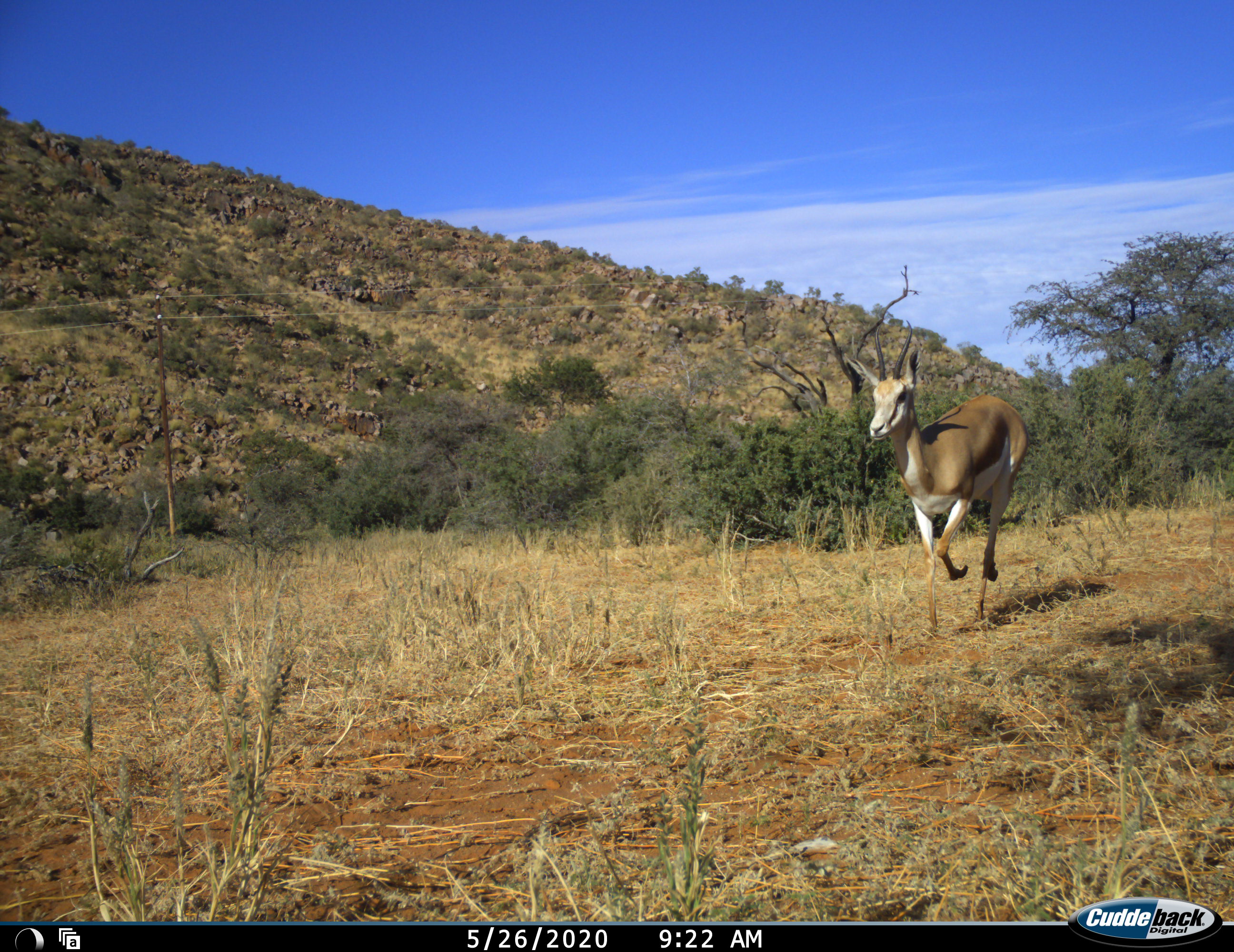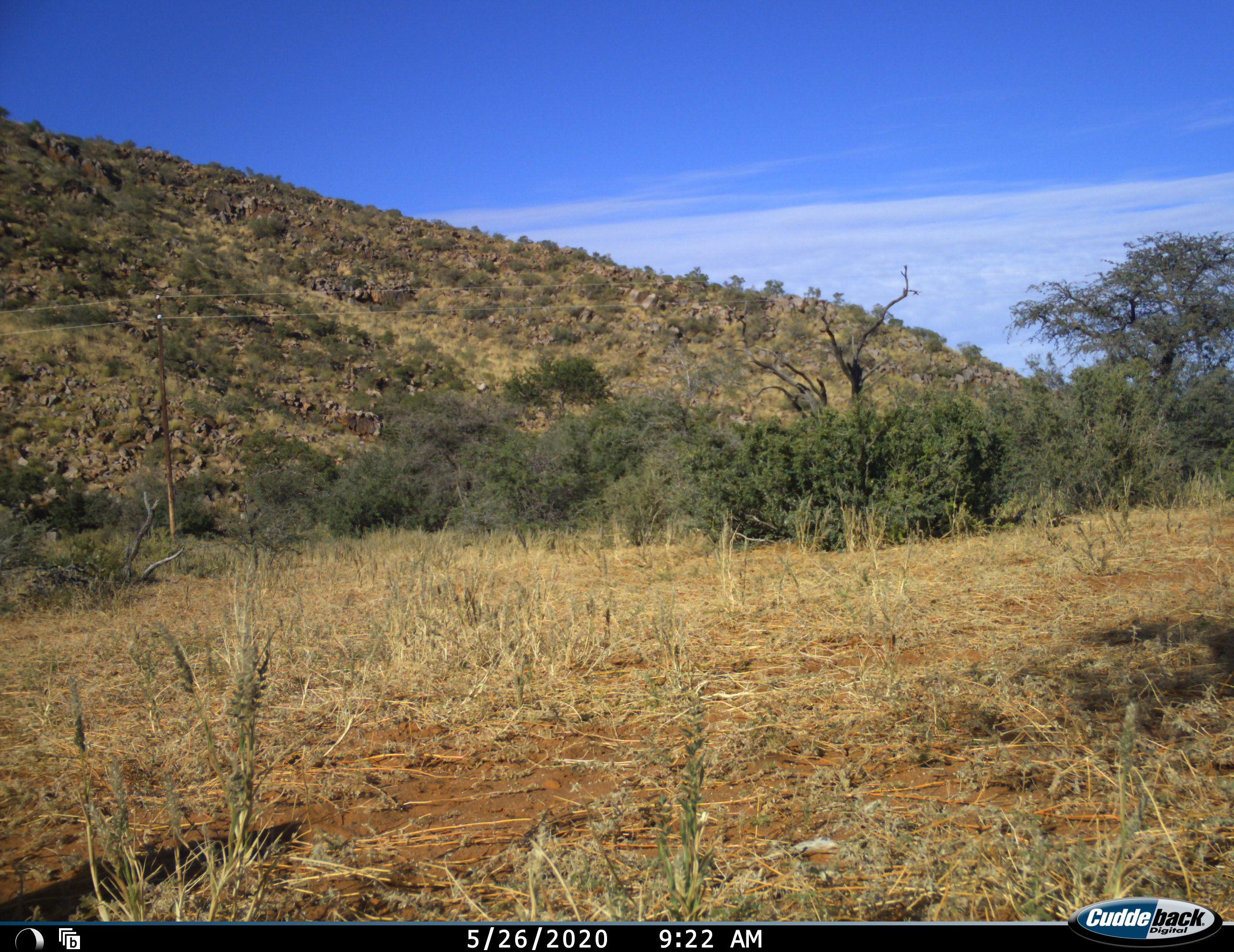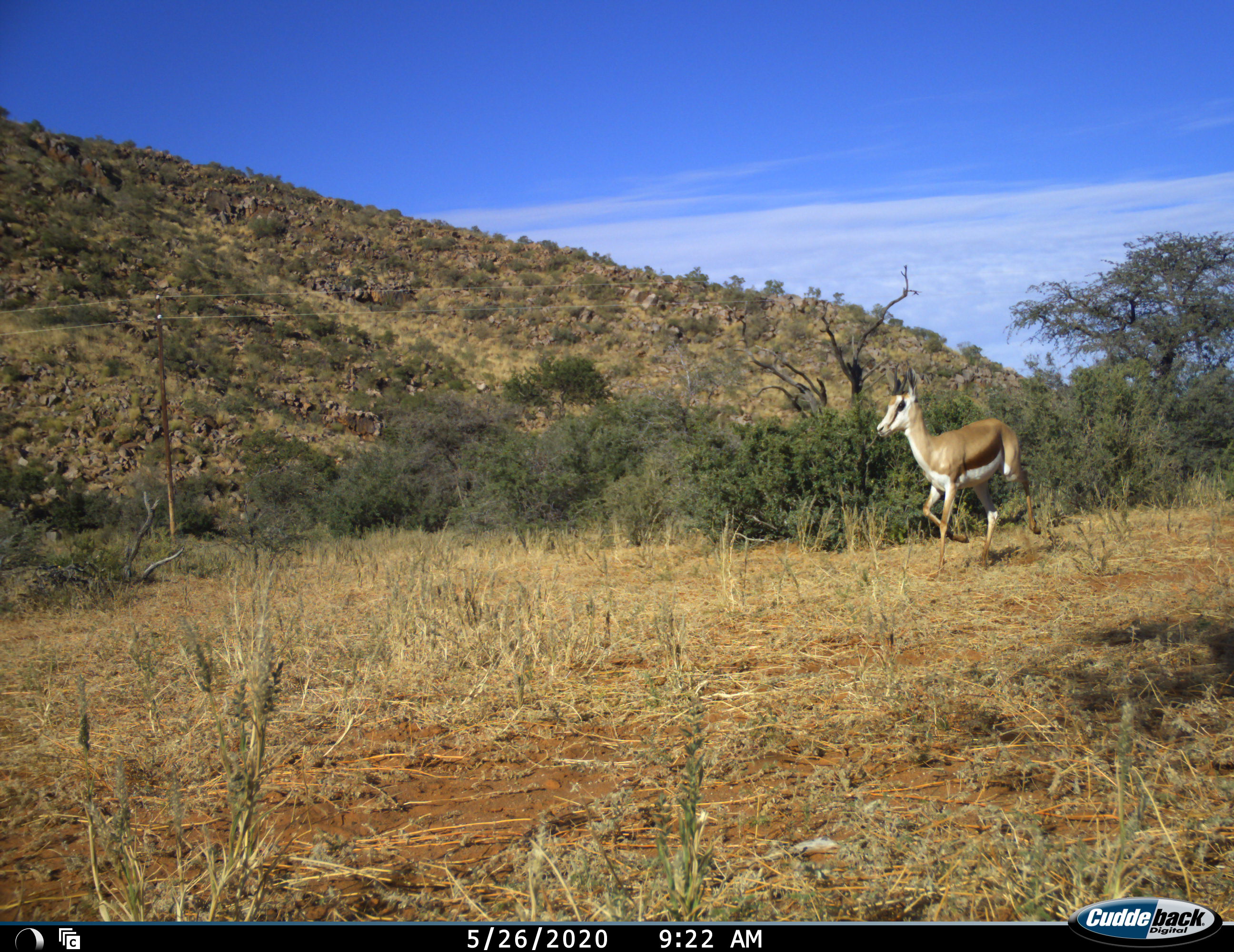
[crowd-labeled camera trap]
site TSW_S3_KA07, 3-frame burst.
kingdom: Animalia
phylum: Chordata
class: Mammalia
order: Artiodactyla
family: Bovidae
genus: Antidorcas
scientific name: Antidorcas marsupialis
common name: springbok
Springbok (Antidorcas marsupialis), count 1. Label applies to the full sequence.